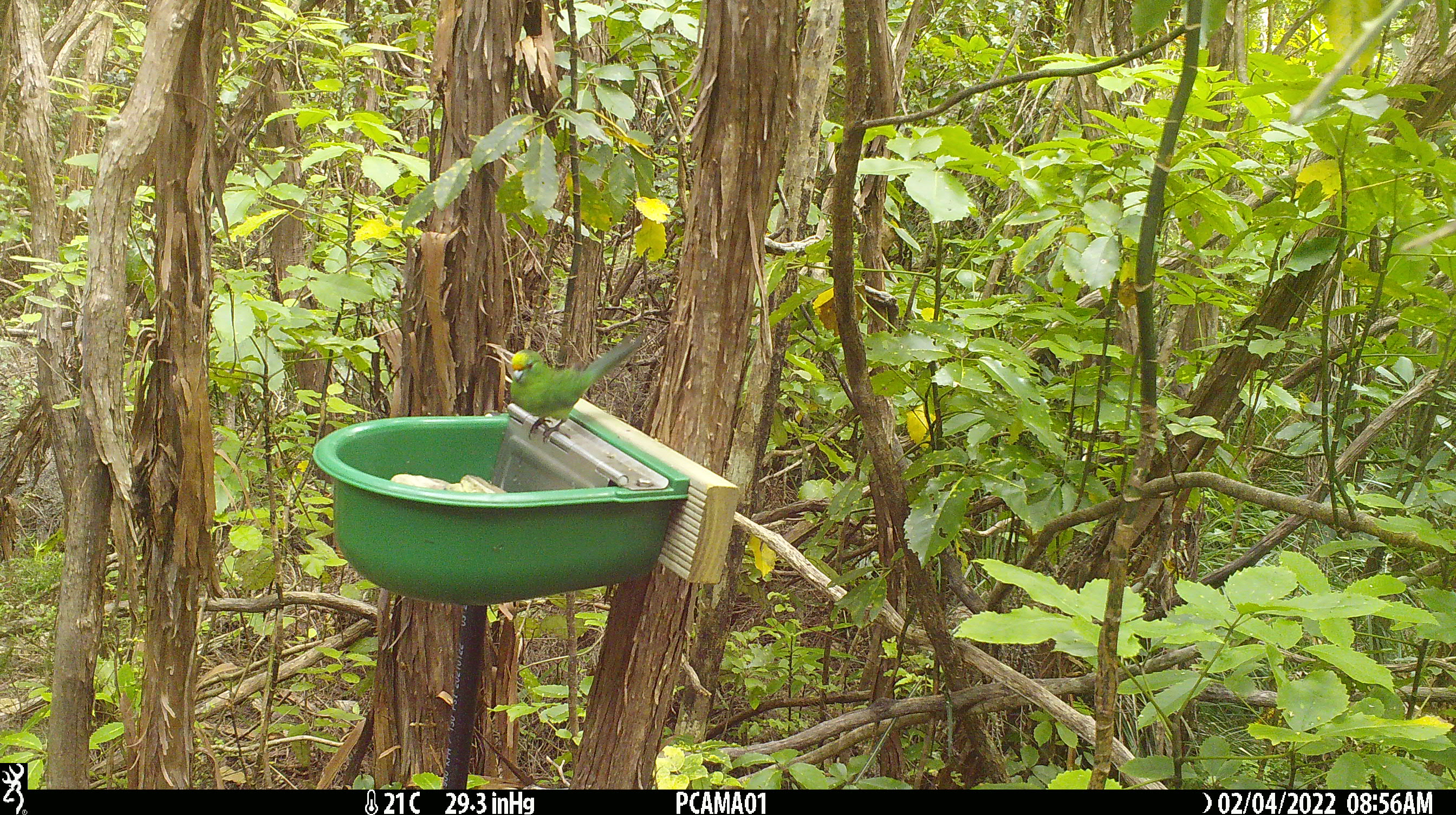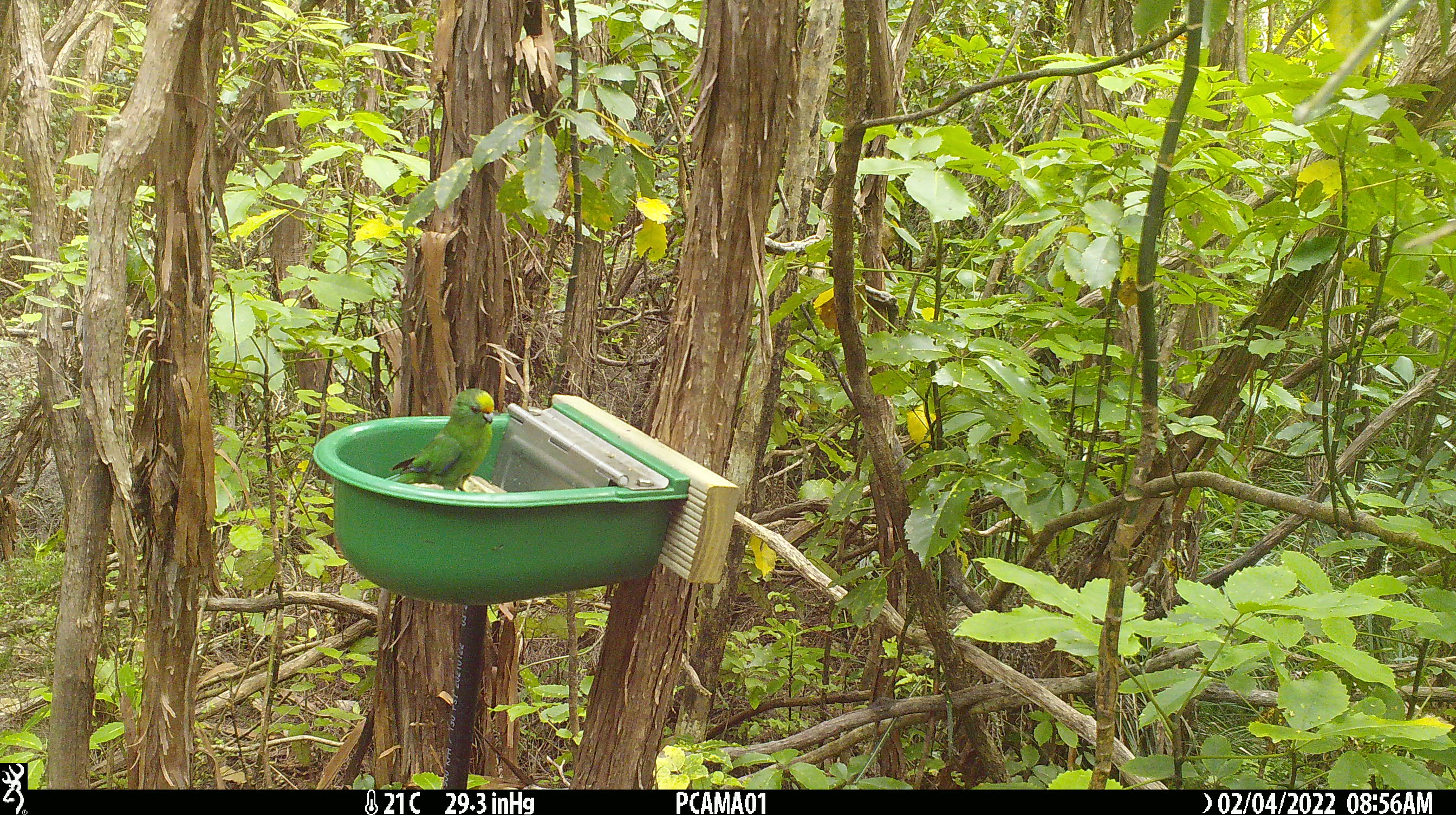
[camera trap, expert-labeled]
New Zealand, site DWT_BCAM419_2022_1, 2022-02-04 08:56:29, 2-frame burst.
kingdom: Animalia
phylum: Chordata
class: Aves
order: Psittaciformes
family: Psittaculidae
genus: Cyanoramphus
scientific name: Cyanoramphus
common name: parakeet